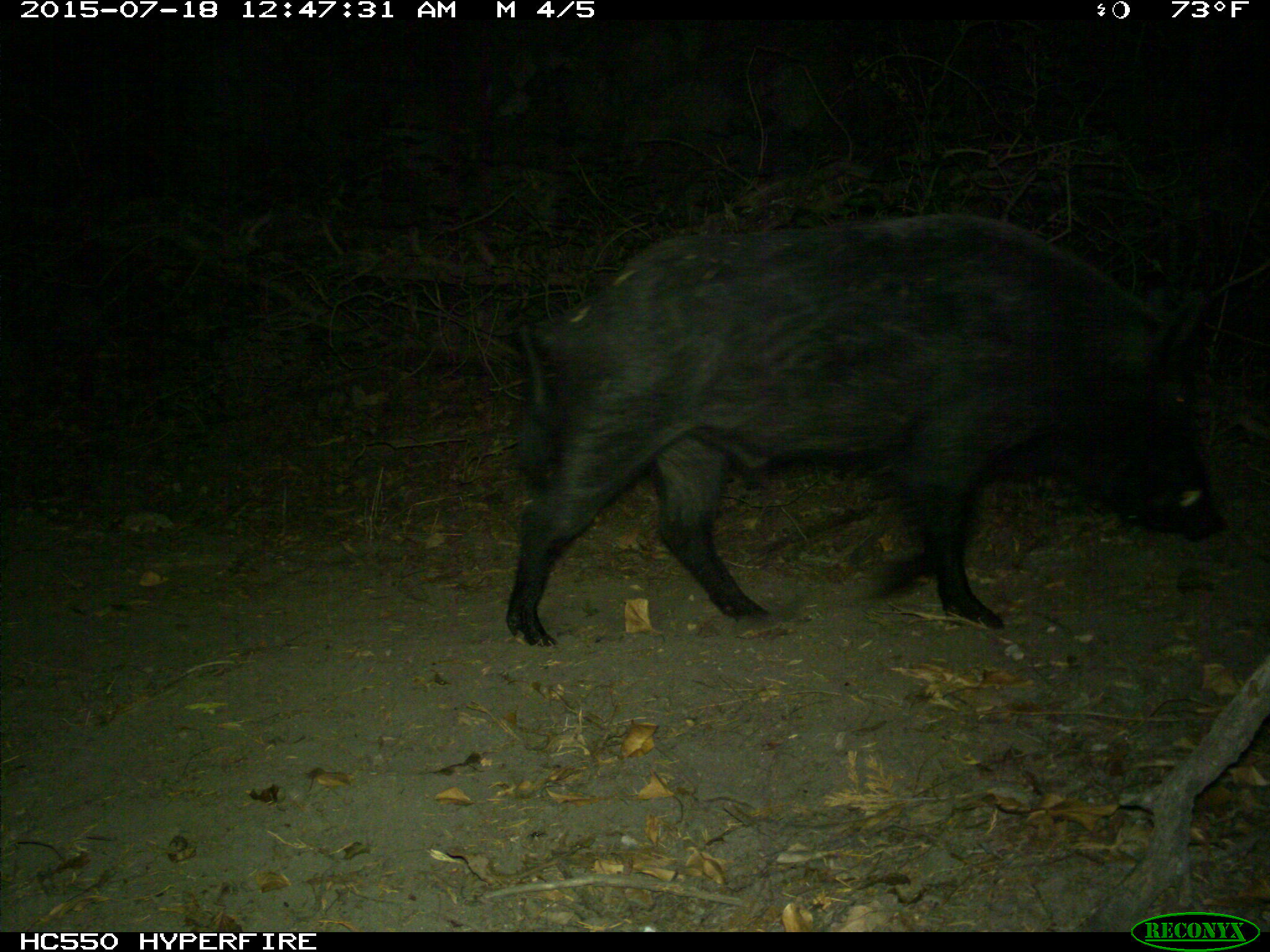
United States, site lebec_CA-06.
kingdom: Animalia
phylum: Chordata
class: Mammalia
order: Artiodactyla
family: Suidae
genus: Sus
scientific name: Sus scrofa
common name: wild boar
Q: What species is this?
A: Sus scrofa (wild boar).